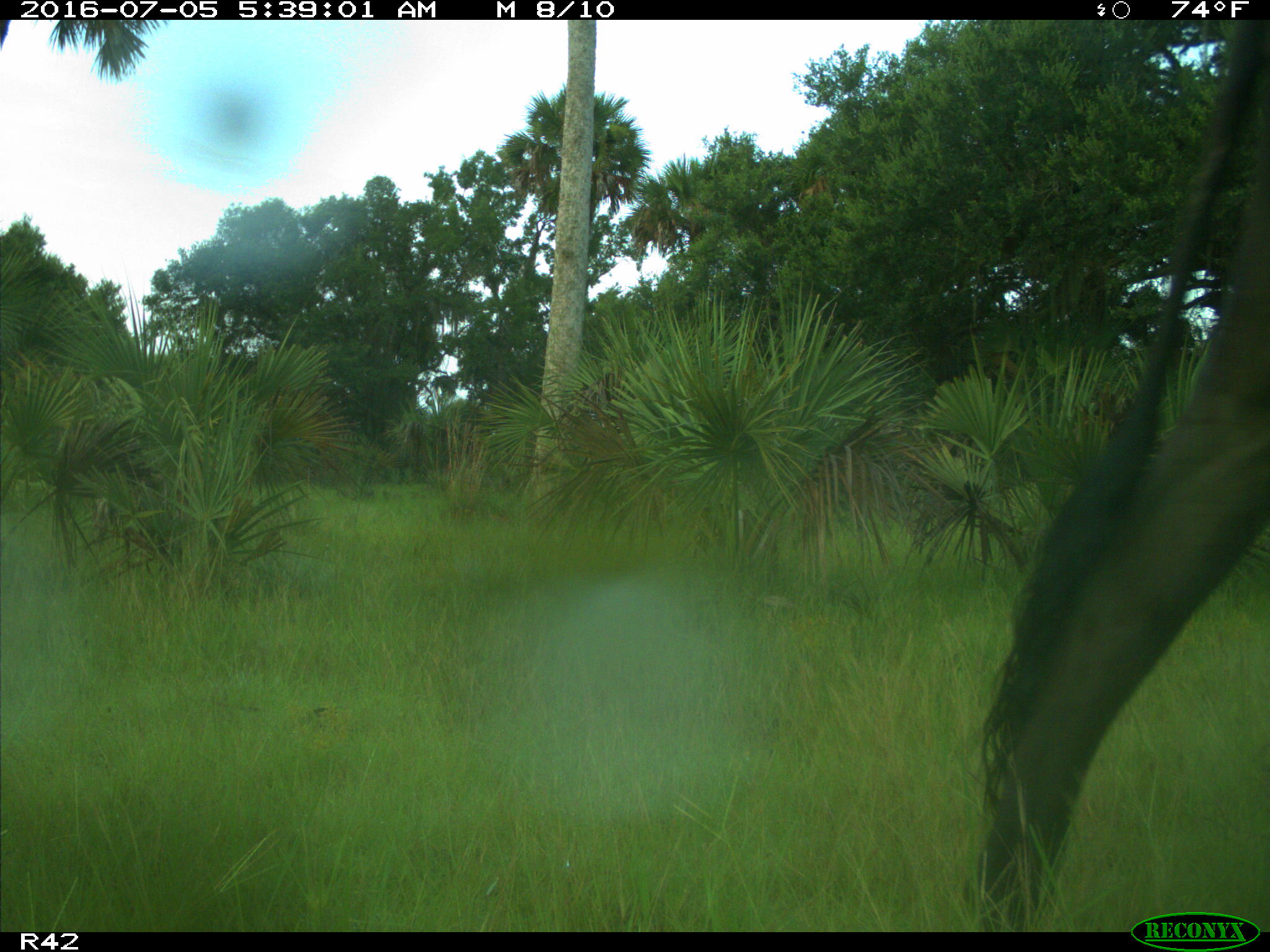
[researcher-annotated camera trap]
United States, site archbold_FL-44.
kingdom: Animalia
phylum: Chordata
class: Mammalia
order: Artiodactyla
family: Bovidae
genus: Bos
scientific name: Bos taurus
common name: domestic cow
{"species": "Bos taurus (domestic cow)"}